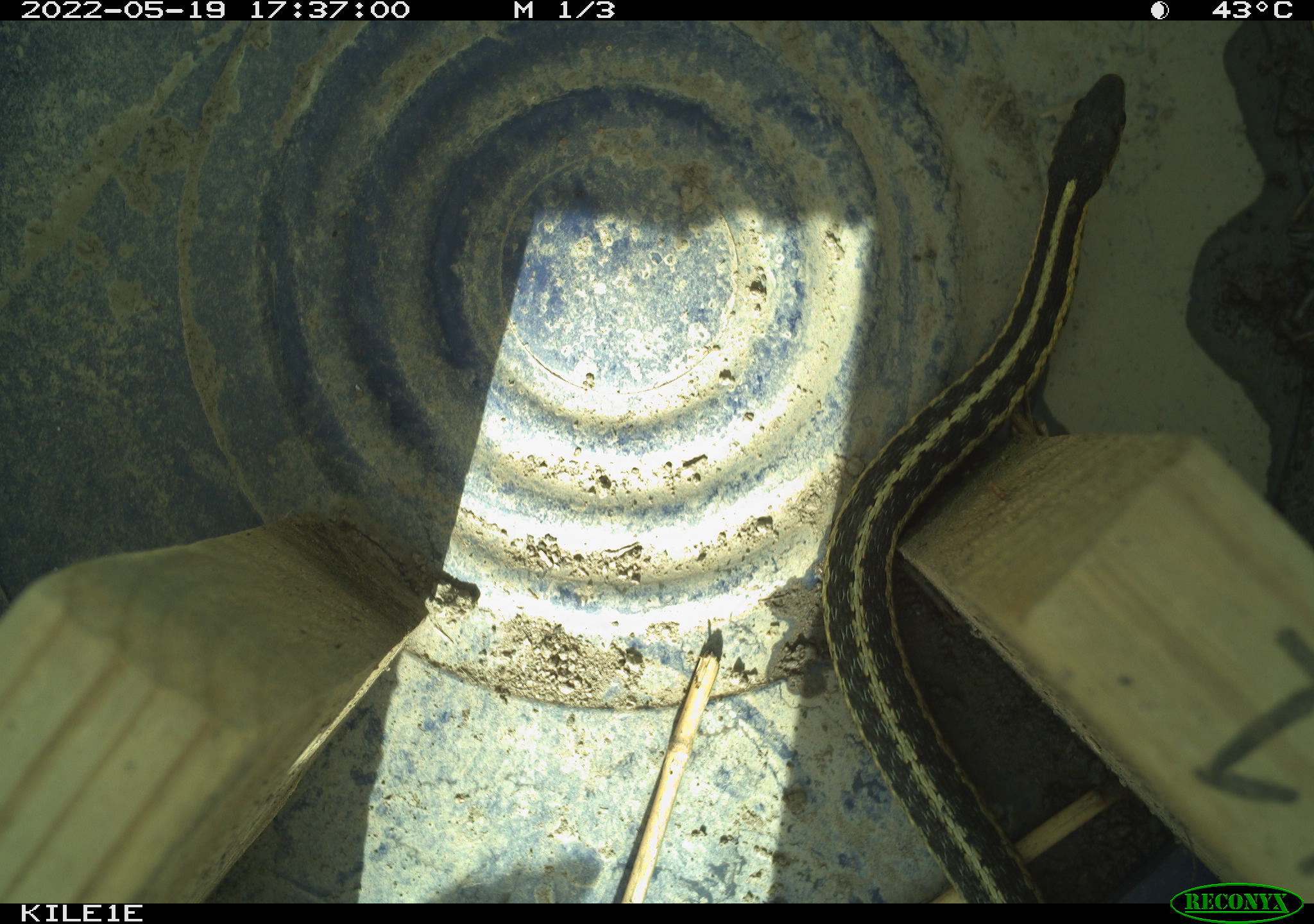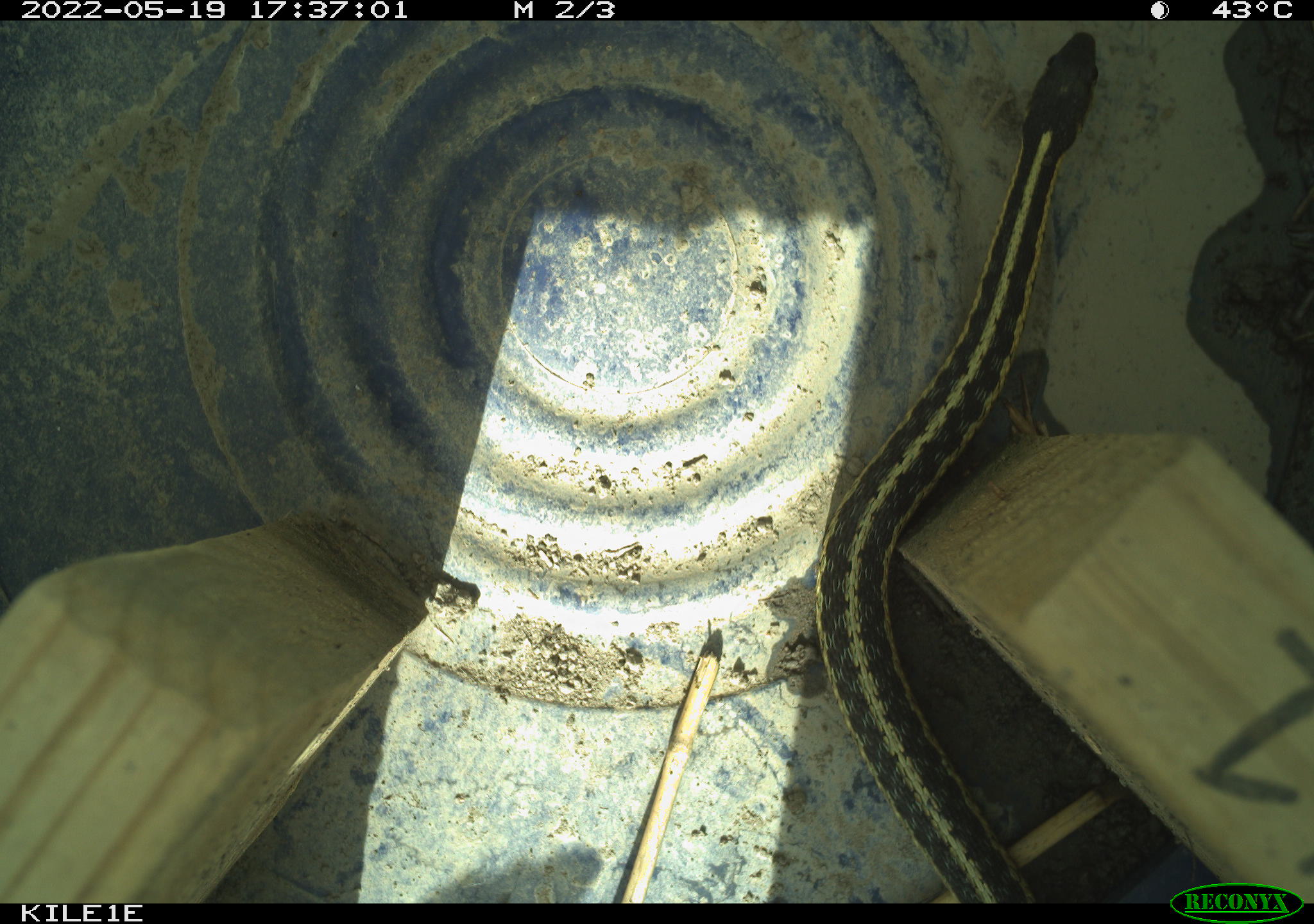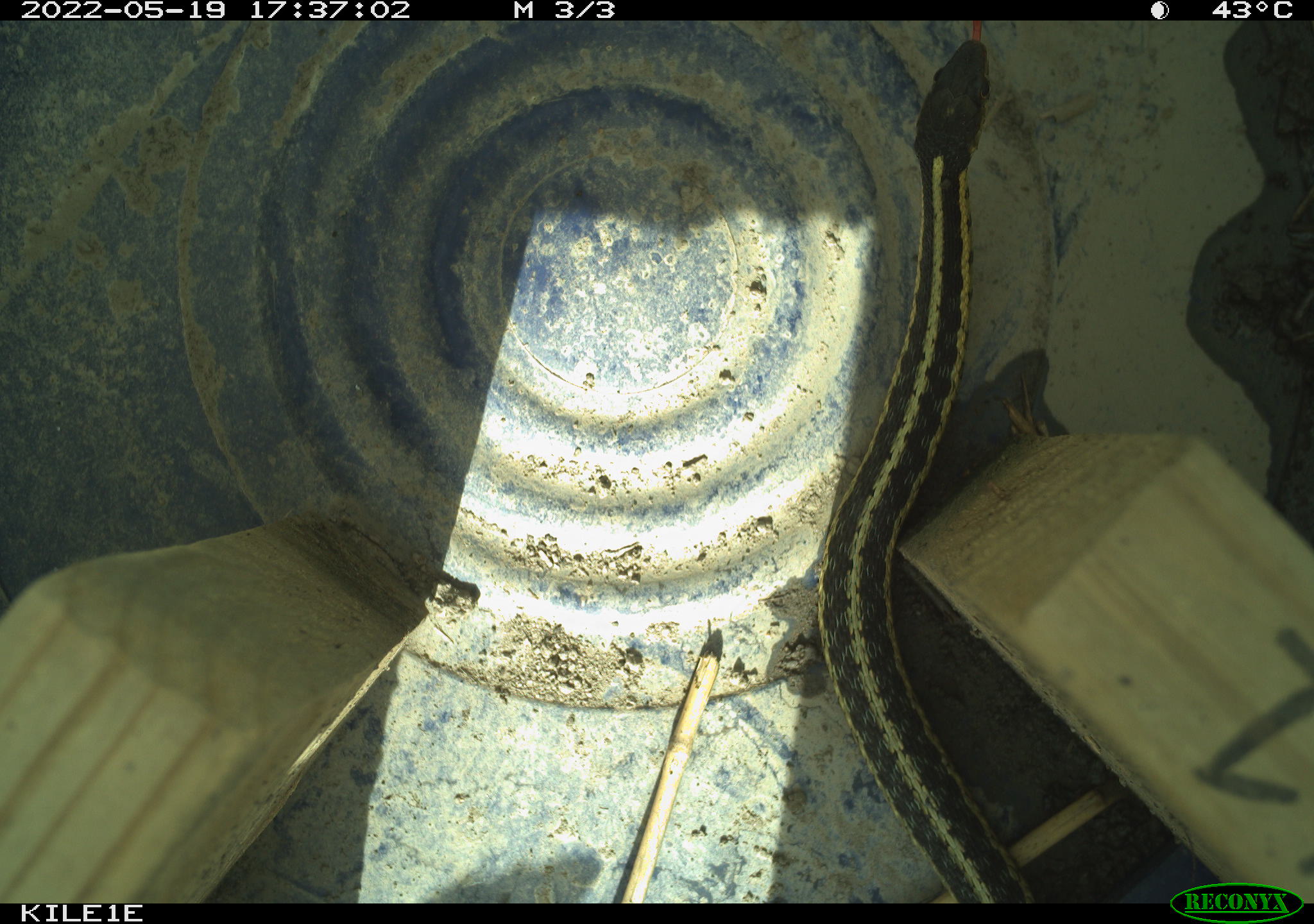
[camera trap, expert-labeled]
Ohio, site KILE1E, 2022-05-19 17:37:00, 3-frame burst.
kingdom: Animalia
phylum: Chordata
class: Reptilia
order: Squamata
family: Colubridae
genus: Thamnophis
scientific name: Thamnophis sirtalis sirtalis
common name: eastern gartersnake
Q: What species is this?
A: Eastern gartersnake (Thamnophis sirtalis sirtalis).